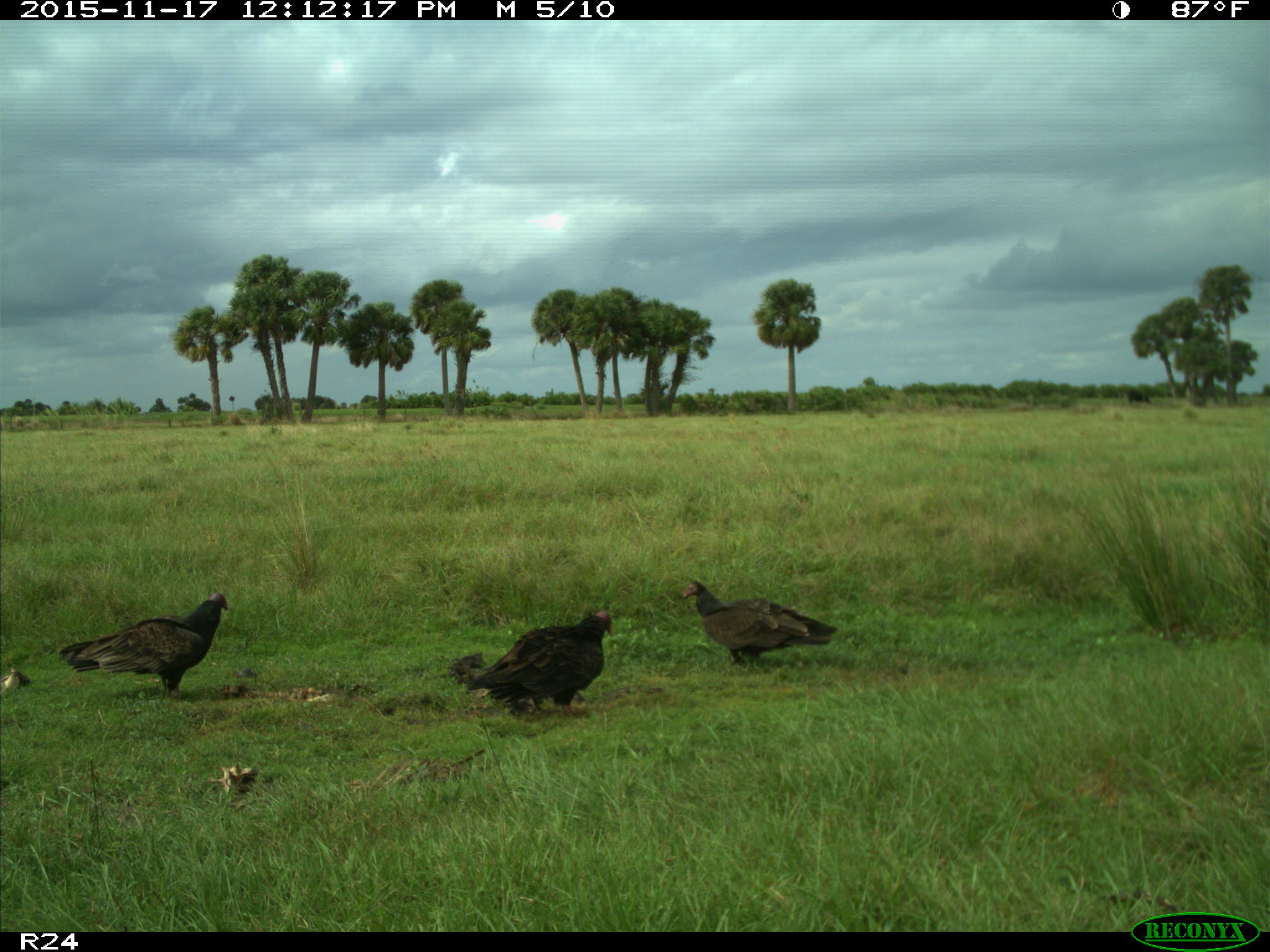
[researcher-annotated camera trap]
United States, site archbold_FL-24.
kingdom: Animalia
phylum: Chordata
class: Aves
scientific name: Aves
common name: birds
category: unidentified bird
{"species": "unidentified bird (birds) (Aves)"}